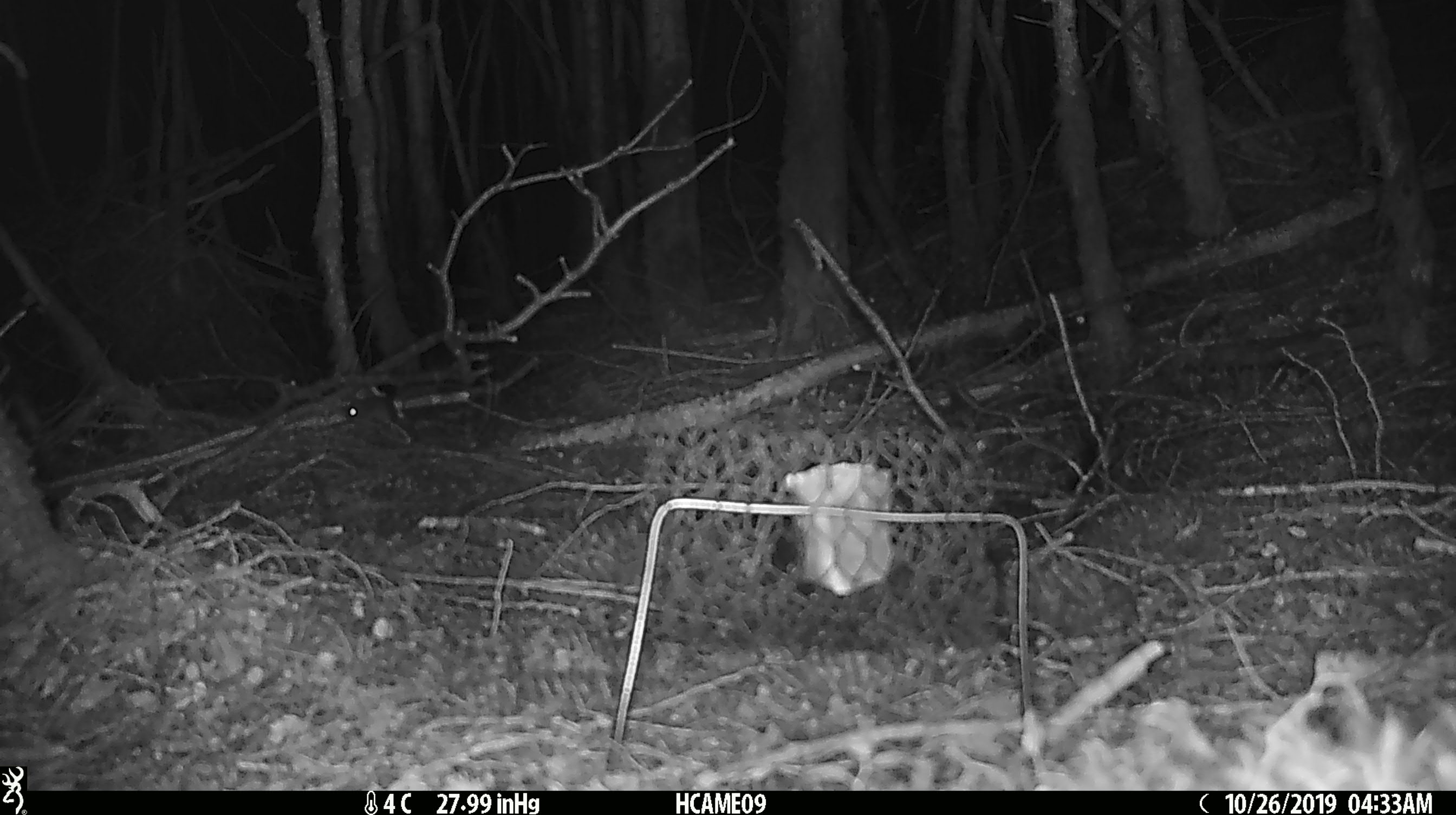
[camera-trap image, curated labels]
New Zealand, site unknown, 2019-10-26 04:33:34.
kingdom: Animalia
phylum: Chordata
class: Mammalia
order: Rodentia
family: Muridae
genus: Mus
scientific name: Mus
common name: mouse